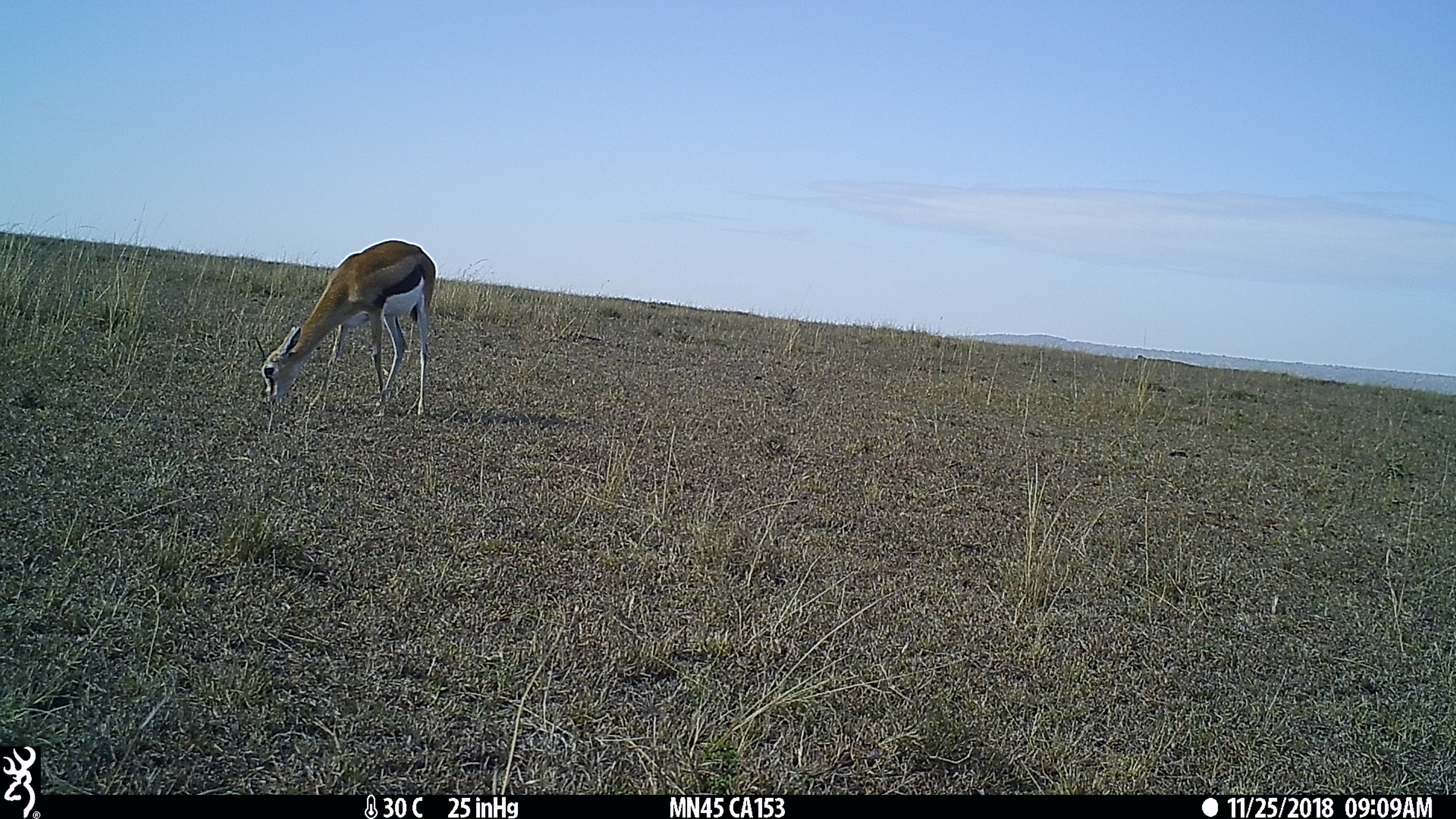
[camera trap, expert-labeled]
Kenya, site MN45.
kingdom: Animalia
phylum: Chordata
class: Mammalia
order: Artiodactyla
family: Bovidae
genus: Eudorcas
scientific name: Eudorcas thomsonii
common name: thomon's gazelle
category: gazelle thomsons